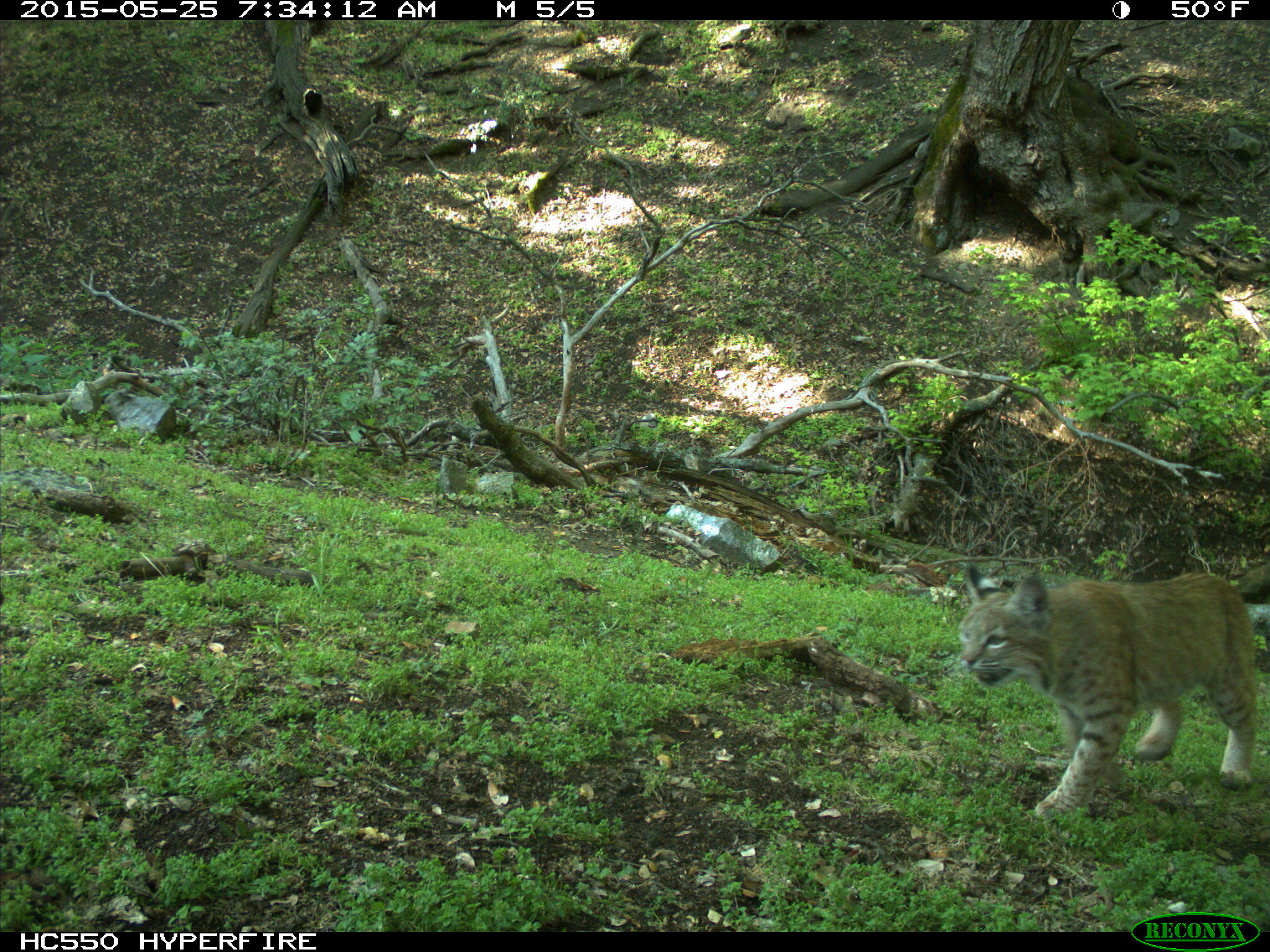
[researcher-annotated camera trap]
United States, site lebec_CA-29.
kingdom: Animalia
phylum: Chordata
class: Mammalia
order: Carnivora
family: Felidae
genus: Lynx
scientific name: Lynx rufus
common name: bobcat